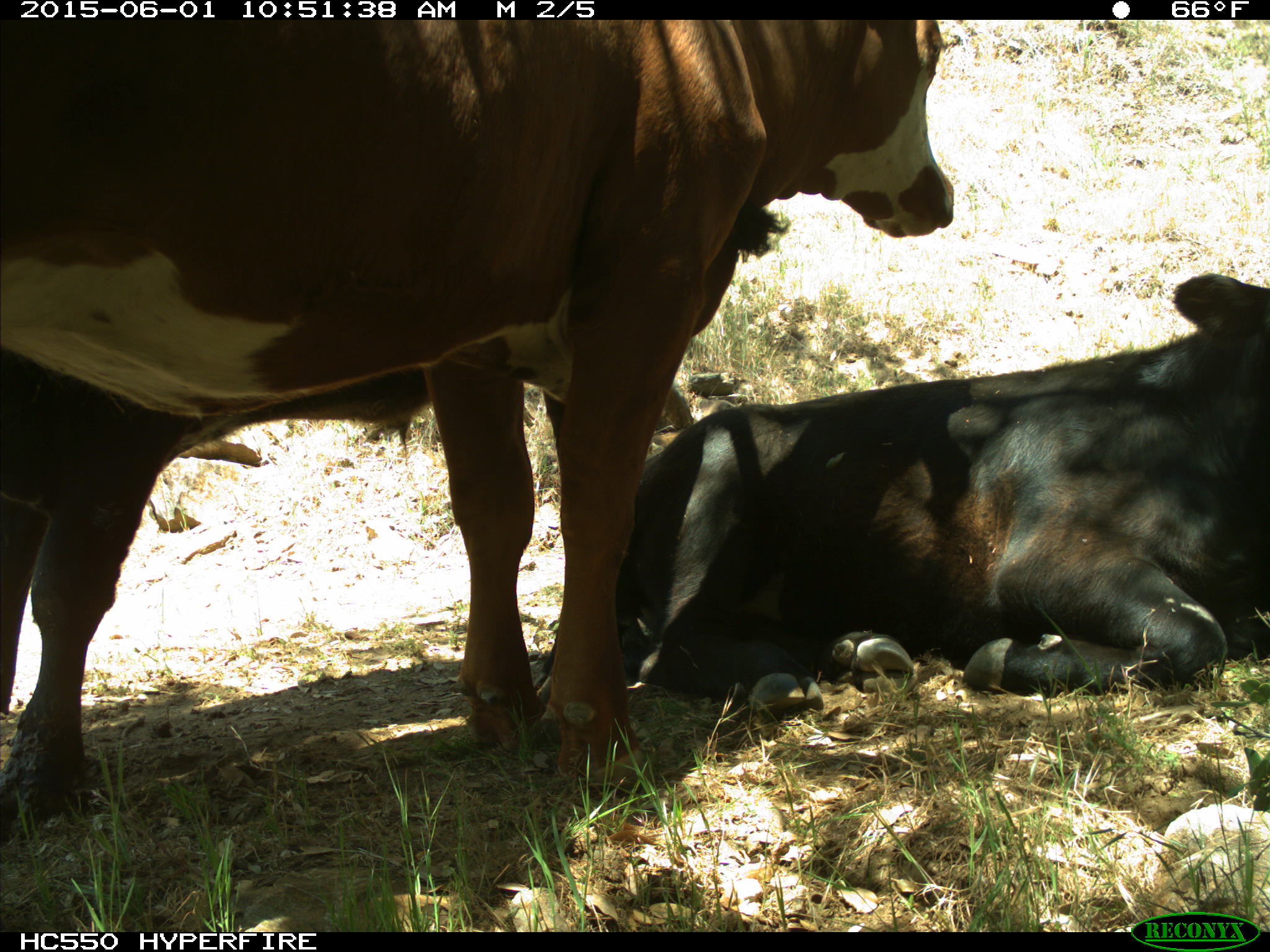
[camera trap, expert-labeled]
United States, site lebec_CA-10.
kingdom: Animalia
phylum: Chordata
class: Mammalia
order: Artiodactyla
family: Bovidae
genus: Bos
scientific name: Bos taurus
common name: domestic cow